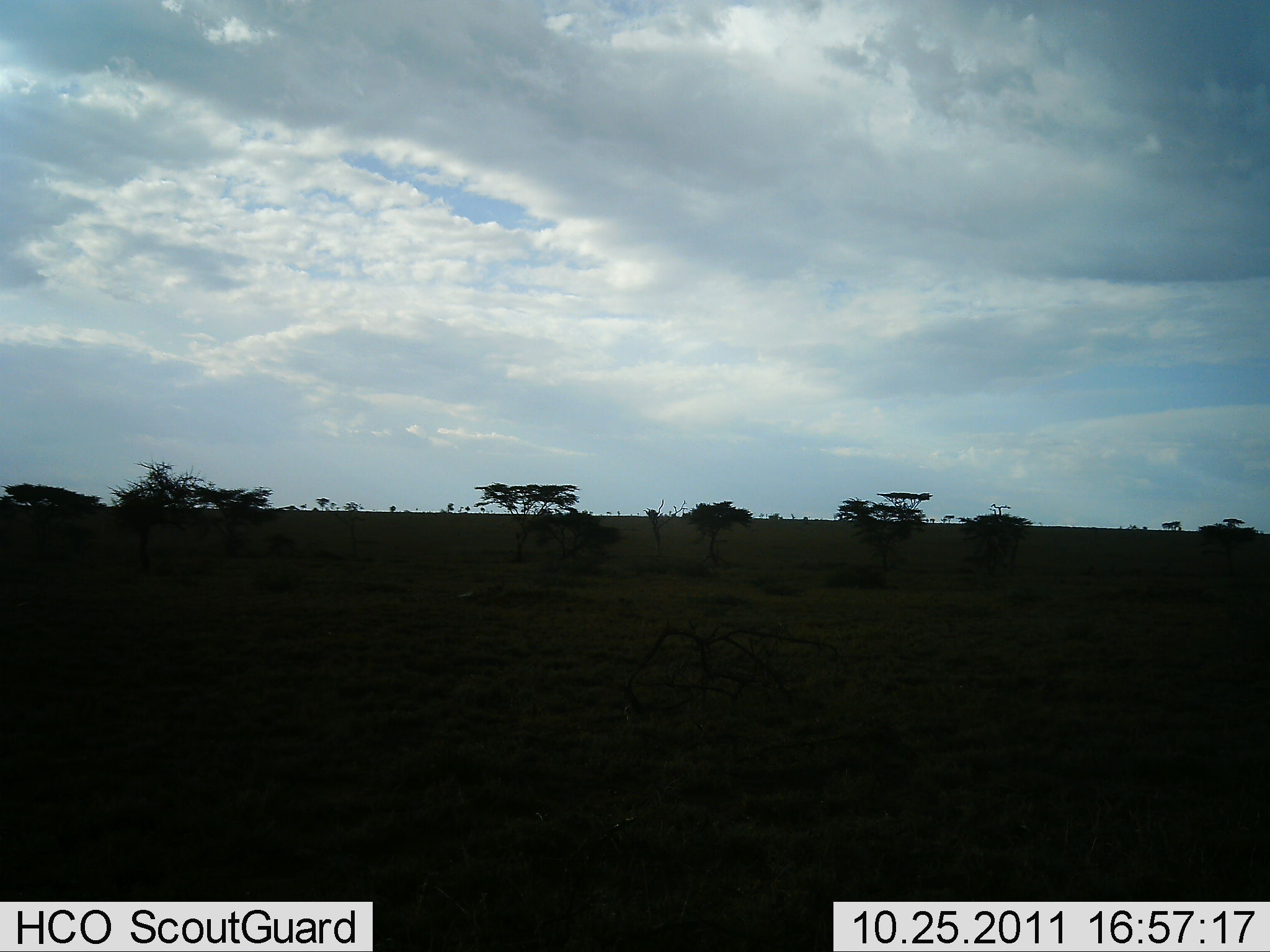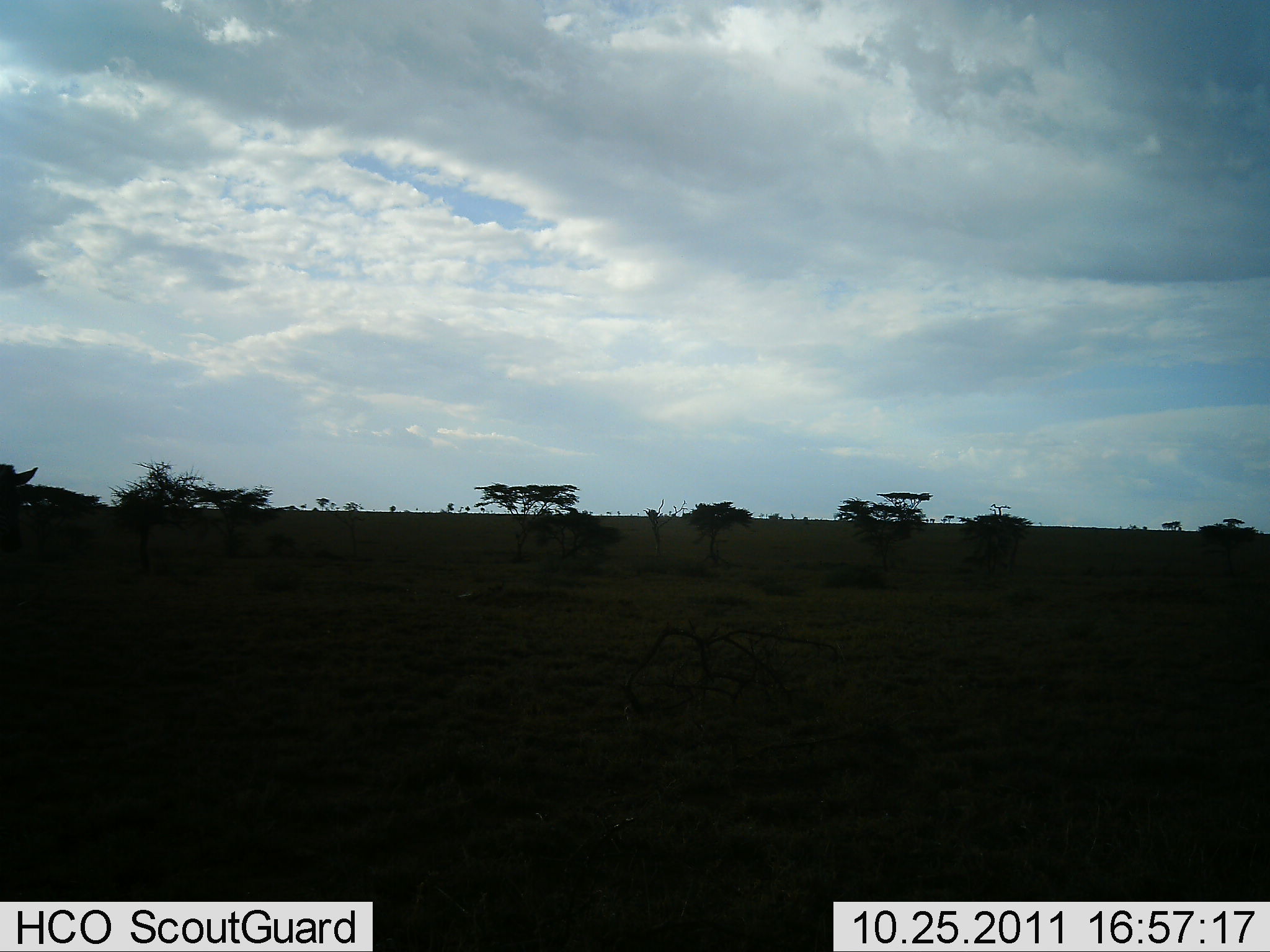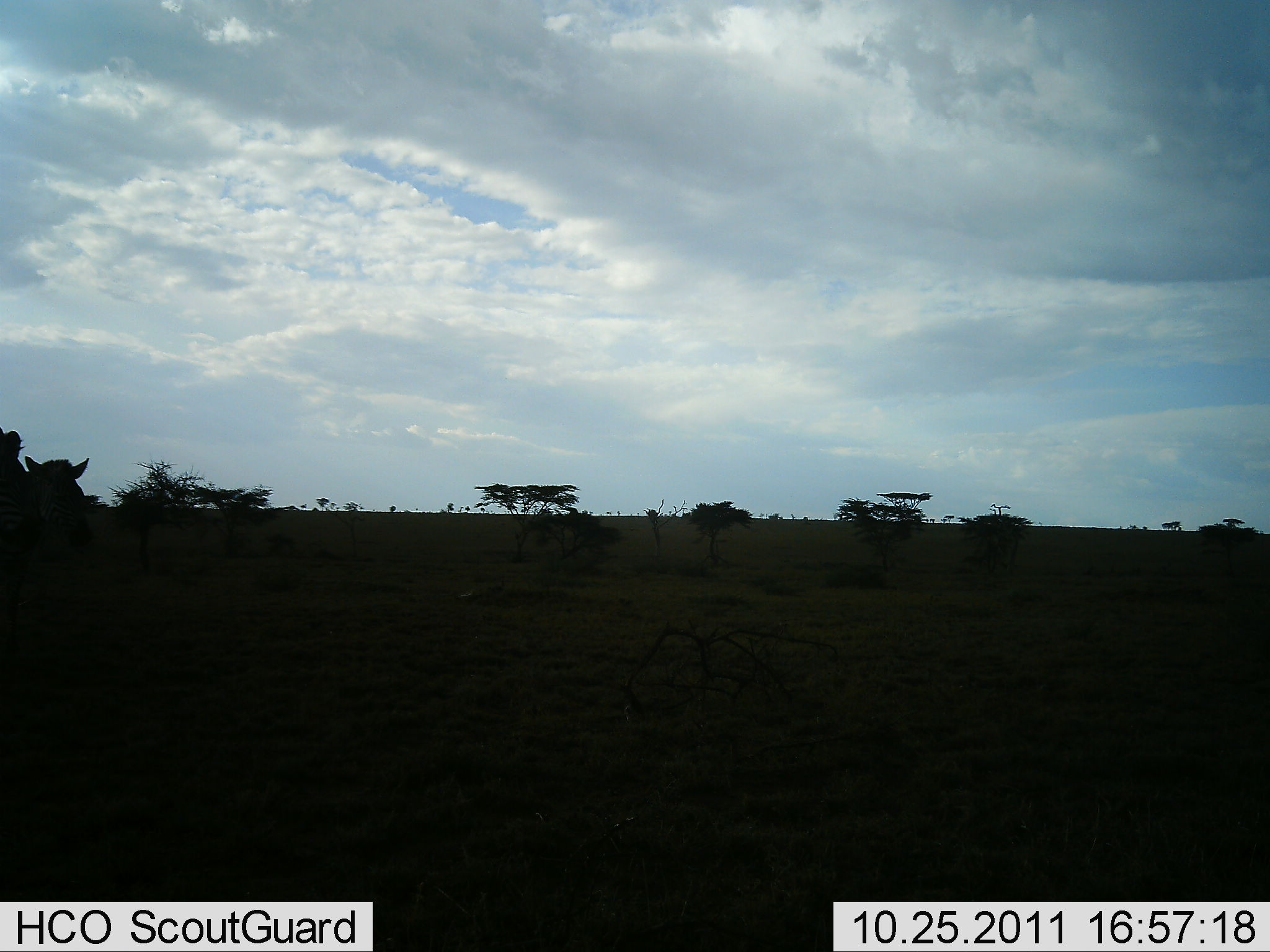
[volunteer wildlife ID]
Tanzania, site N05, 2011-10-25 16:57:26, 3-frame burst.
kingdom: Animalia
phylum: Chordata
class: Mammalia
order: Perissodactyla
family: Equidae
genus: Equus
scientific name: Equus quagga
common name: plains zebra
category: zebra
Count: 1.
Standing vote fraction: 14%.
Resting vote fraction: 0%.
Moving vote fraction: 86%.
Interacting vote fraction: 0%.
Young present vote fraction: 0%.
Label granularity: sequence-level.